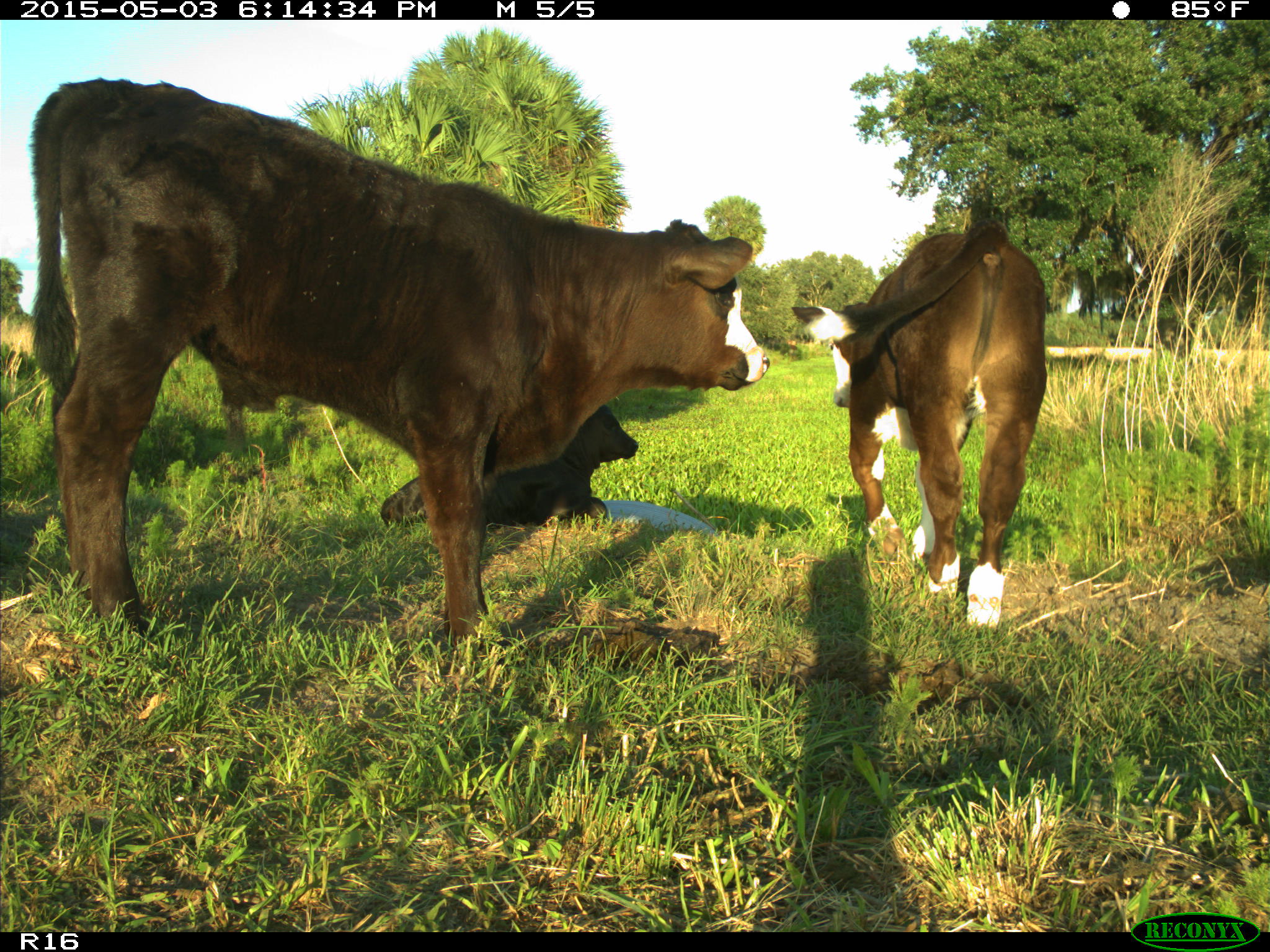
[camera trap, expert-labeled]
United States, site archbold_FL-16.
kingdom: Animalia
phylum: Chordata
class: Mammalia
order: Artiodactyla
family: Bovidae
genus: Bos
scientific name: Bos taurus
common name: domestic cow